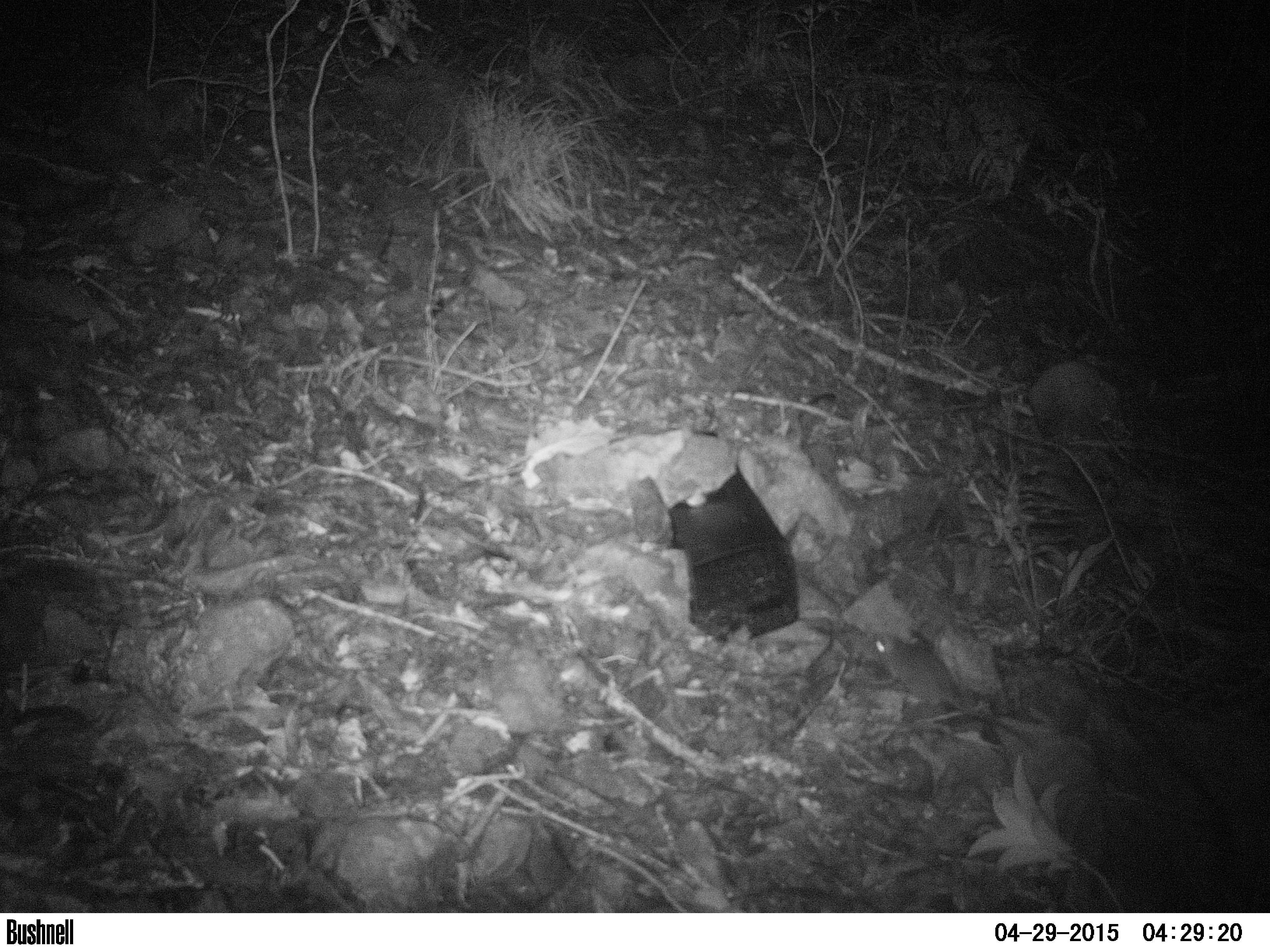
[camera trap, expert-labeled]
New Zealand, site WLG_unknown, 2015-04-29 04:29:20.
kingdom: Animalia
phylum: Chordata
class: Mammalia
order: Rodentia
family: Muridae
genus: Rattus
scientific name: Rattus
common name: rat